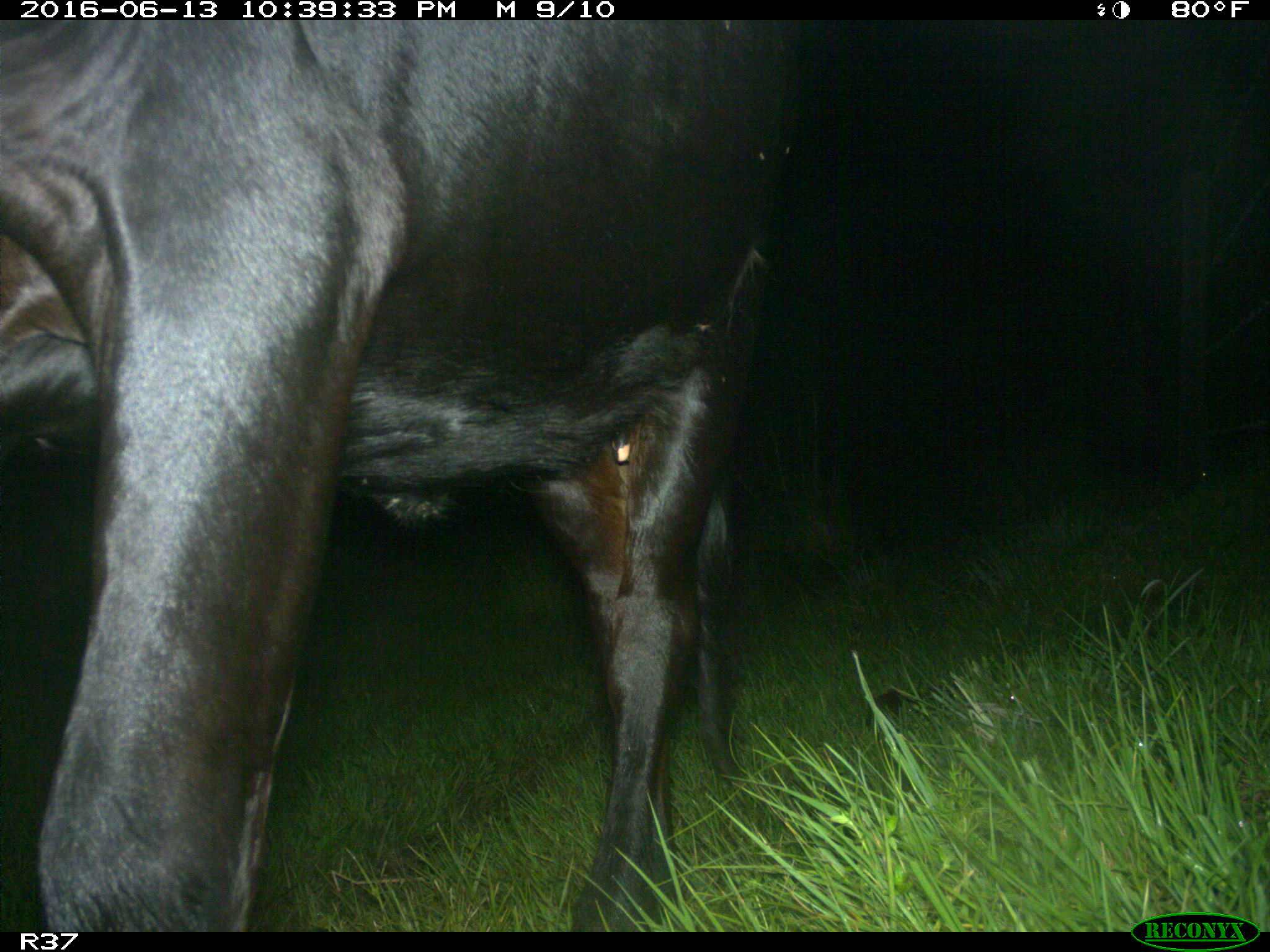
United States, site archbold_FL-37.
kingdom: Animalia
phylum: Chordata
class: Mammalia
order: Artiodactyla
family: Bovidae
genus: Bos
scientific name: Bos taurus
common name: domestic cow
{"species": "Bos taurus (domestic cow)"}